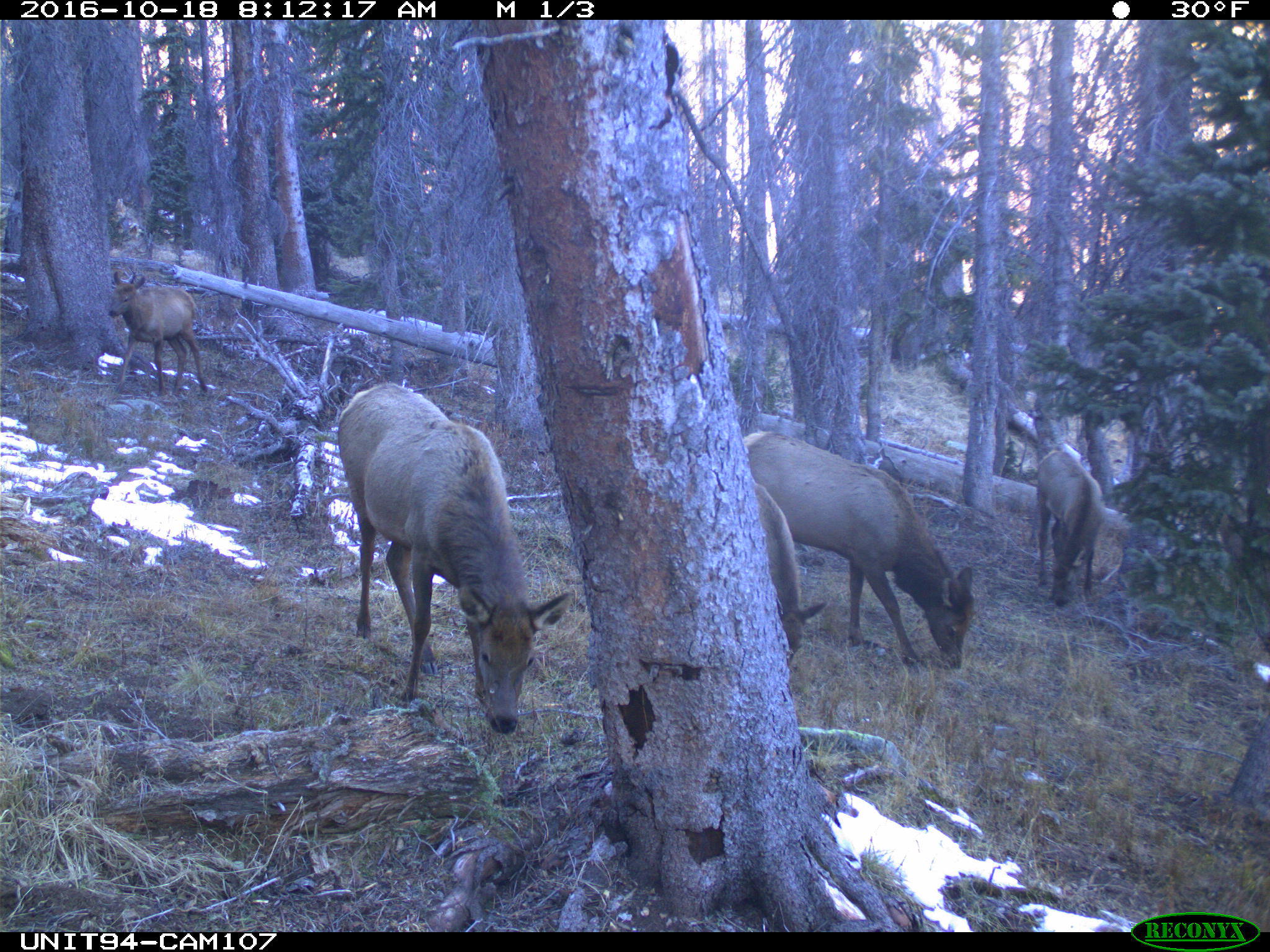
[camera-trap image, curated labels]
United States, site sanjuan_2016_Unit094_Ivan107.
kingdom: Animalia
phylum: Chordata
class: Mammalia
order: Artiodactyla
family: Cervidae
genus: Cervus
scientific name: Cervus elaphus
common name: red deer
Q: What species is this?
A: Cervus elaphus (red deer).